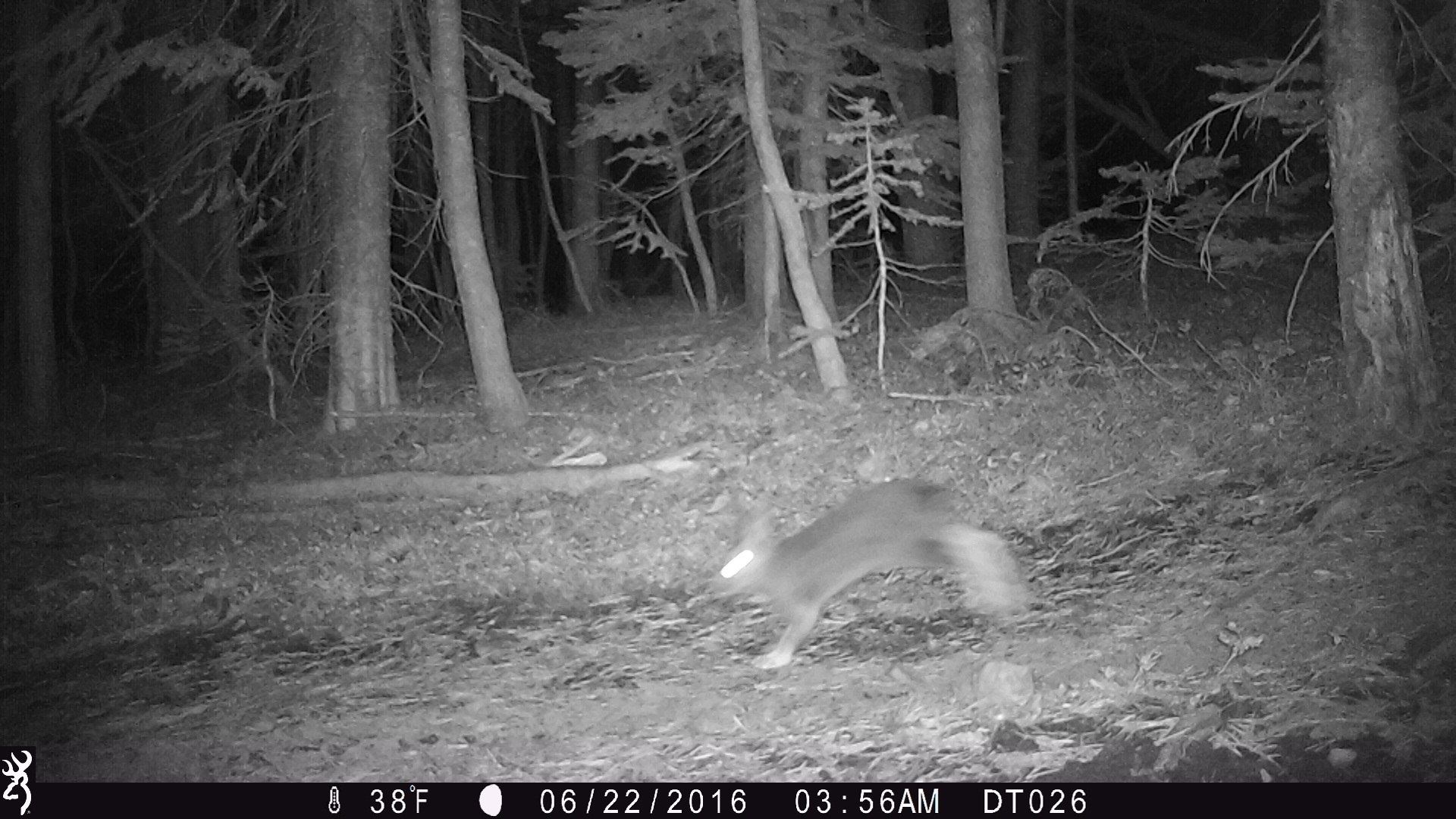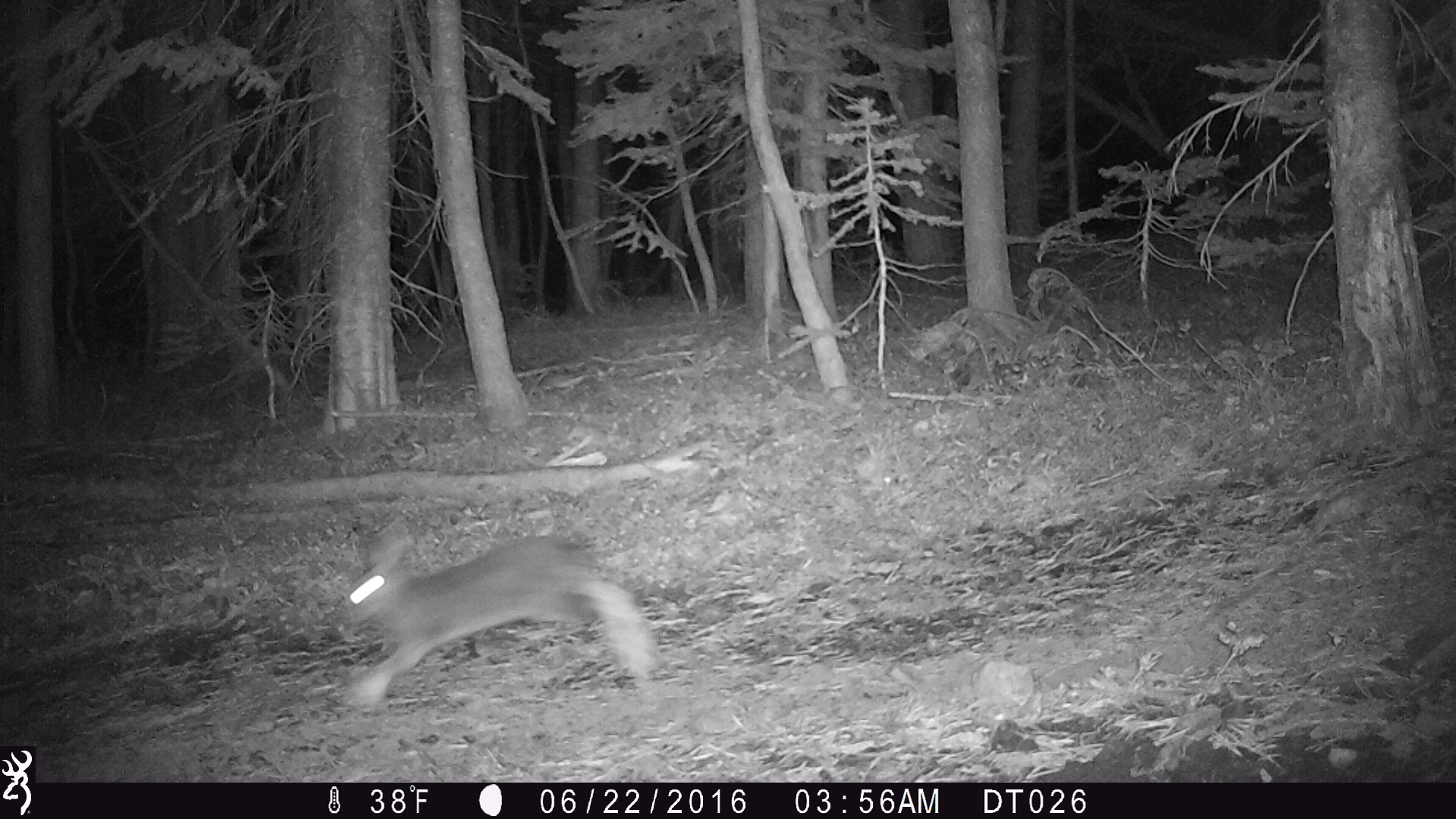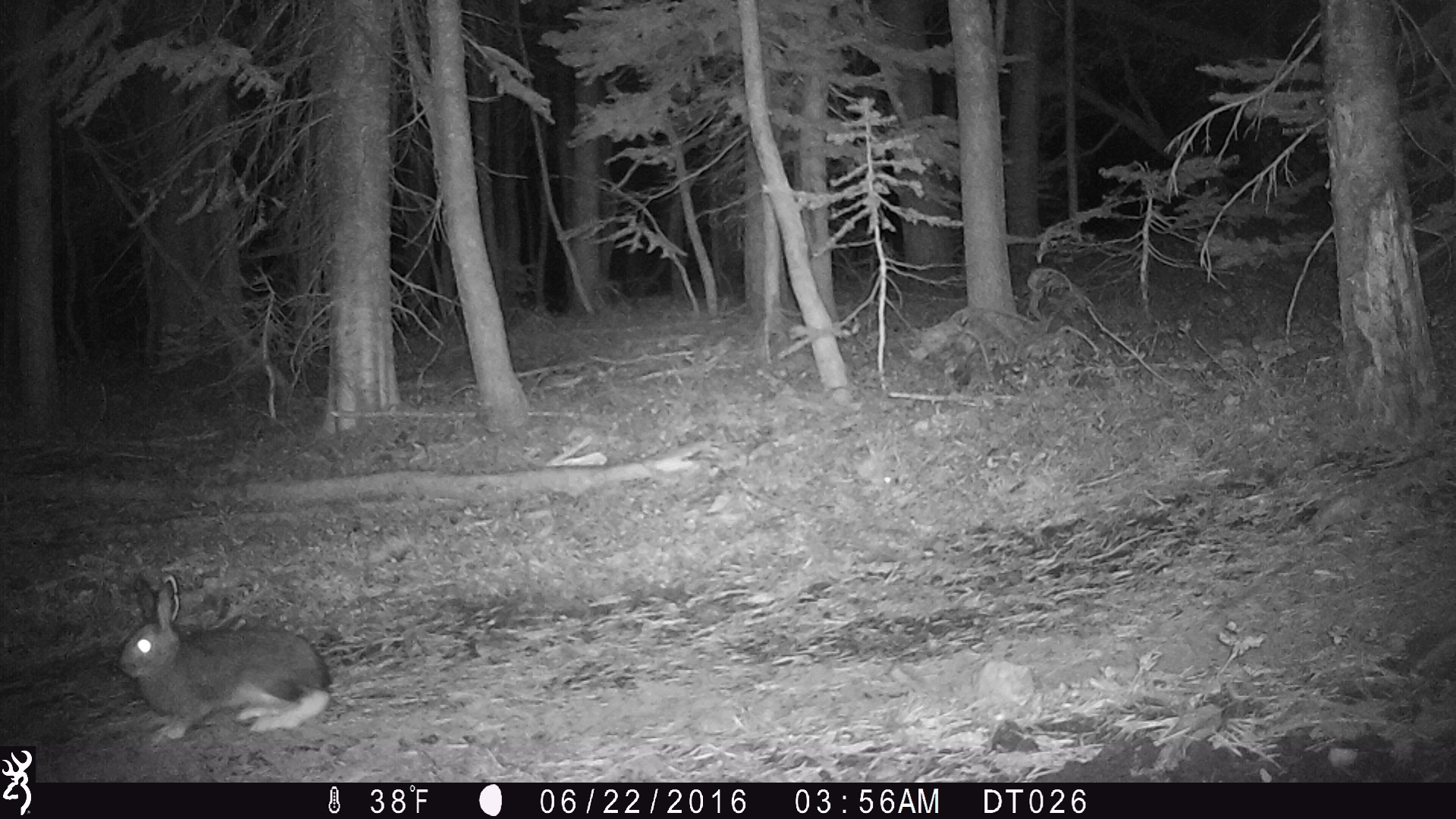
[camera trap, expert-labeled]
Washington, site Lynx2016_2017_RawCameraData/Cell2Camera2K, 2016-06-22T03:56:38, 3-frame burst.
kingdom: Animalia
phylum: Chordata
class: Mammalia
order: Lagomorpha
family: Leporidae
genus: Lepus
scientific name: Lepus americanus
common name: snowshoe hare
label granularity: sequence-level